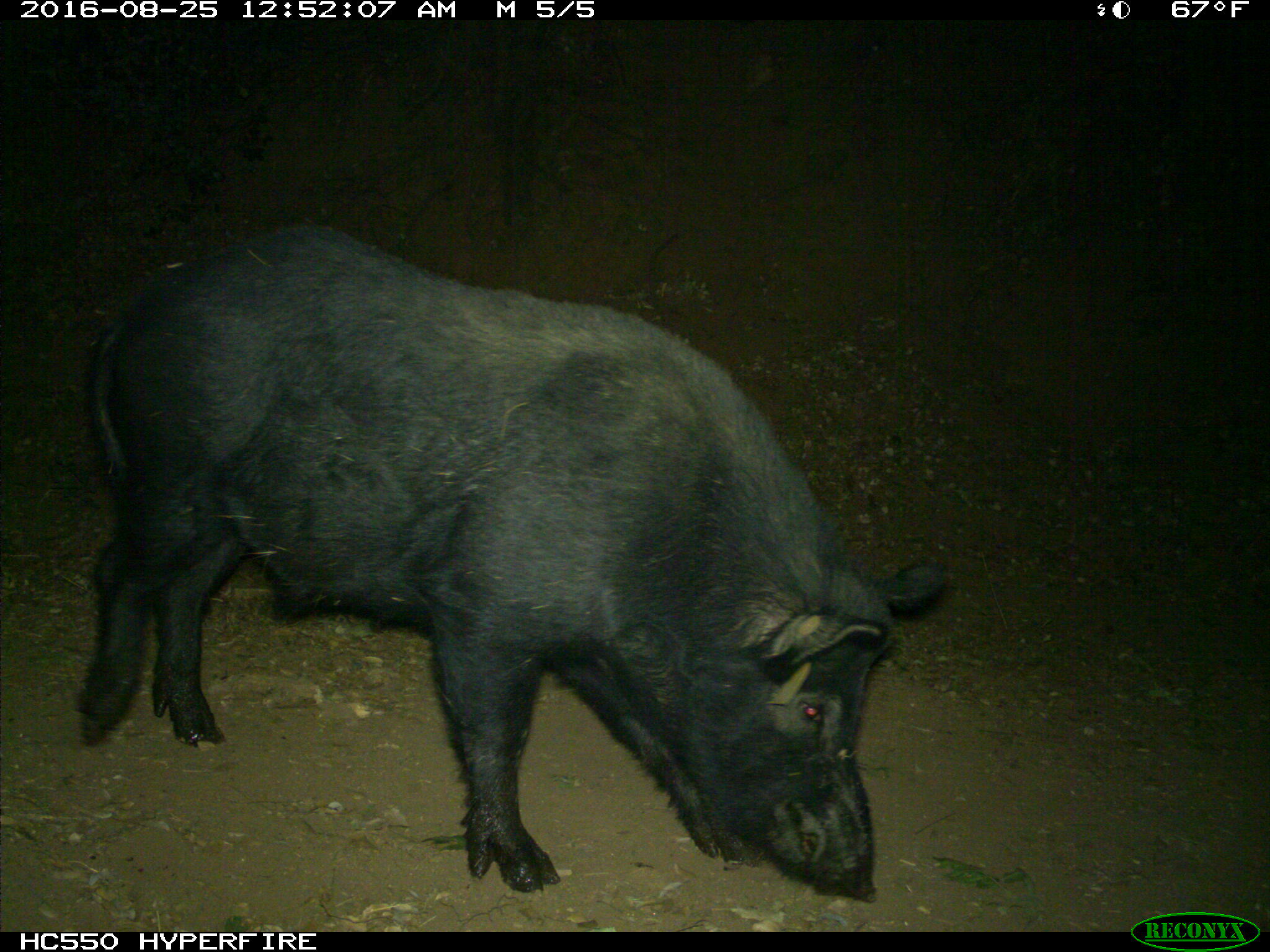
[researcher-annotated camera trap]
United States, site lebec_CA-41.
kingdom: Animalia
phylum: Chordata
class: Mammalia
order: Artiodactyla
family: Suidae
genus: Sus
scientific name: Sus scrofa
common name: wild boar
Sus scrofa (wild boar).